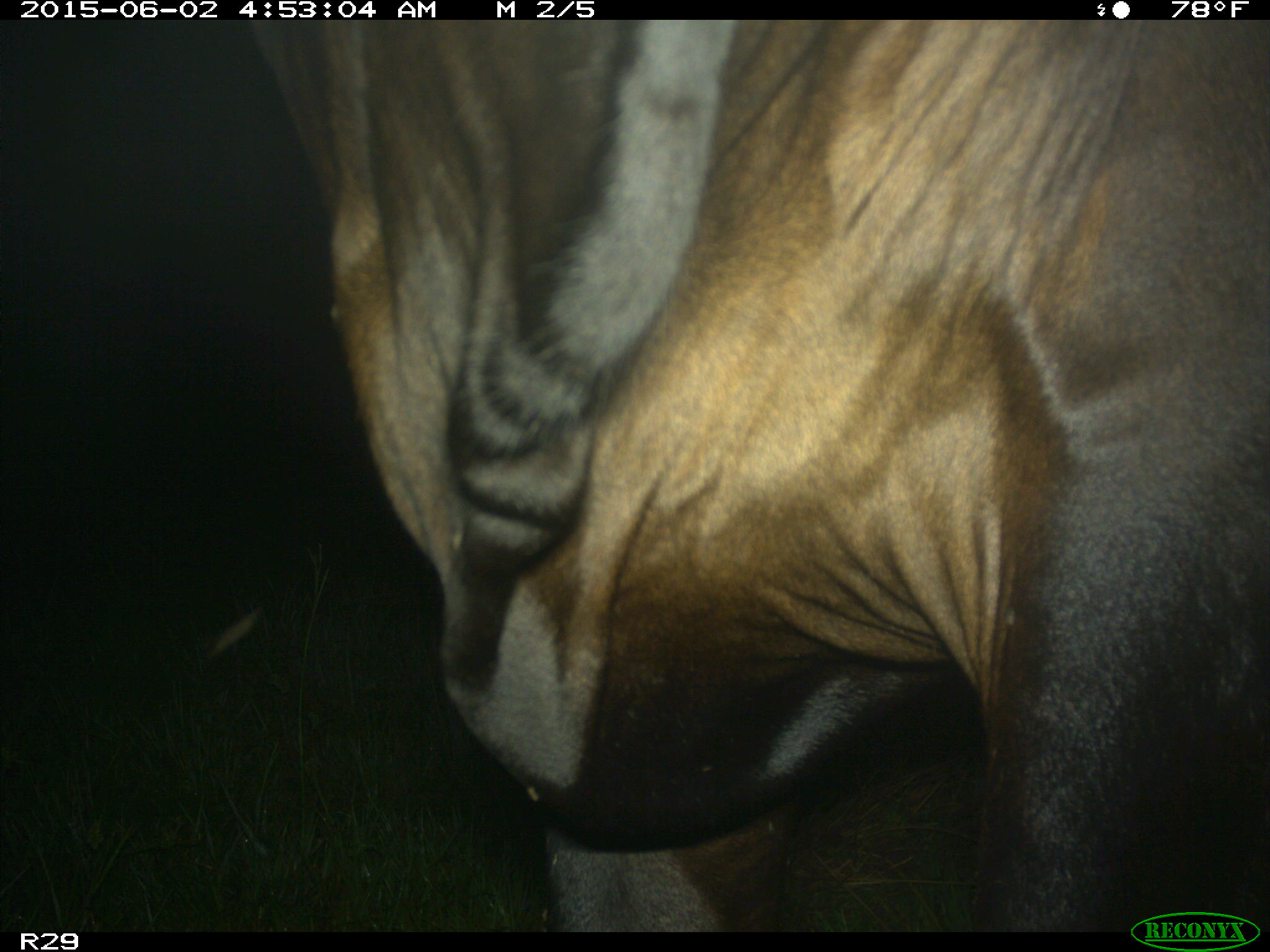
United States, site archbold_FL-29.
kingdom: Animalia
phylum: Chordata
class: Mammalia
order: Artiodactyla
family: Bovidae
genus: Bos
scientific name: Bos taurus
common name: domestic cow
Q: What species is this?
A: Bos taurus (domestic cow).